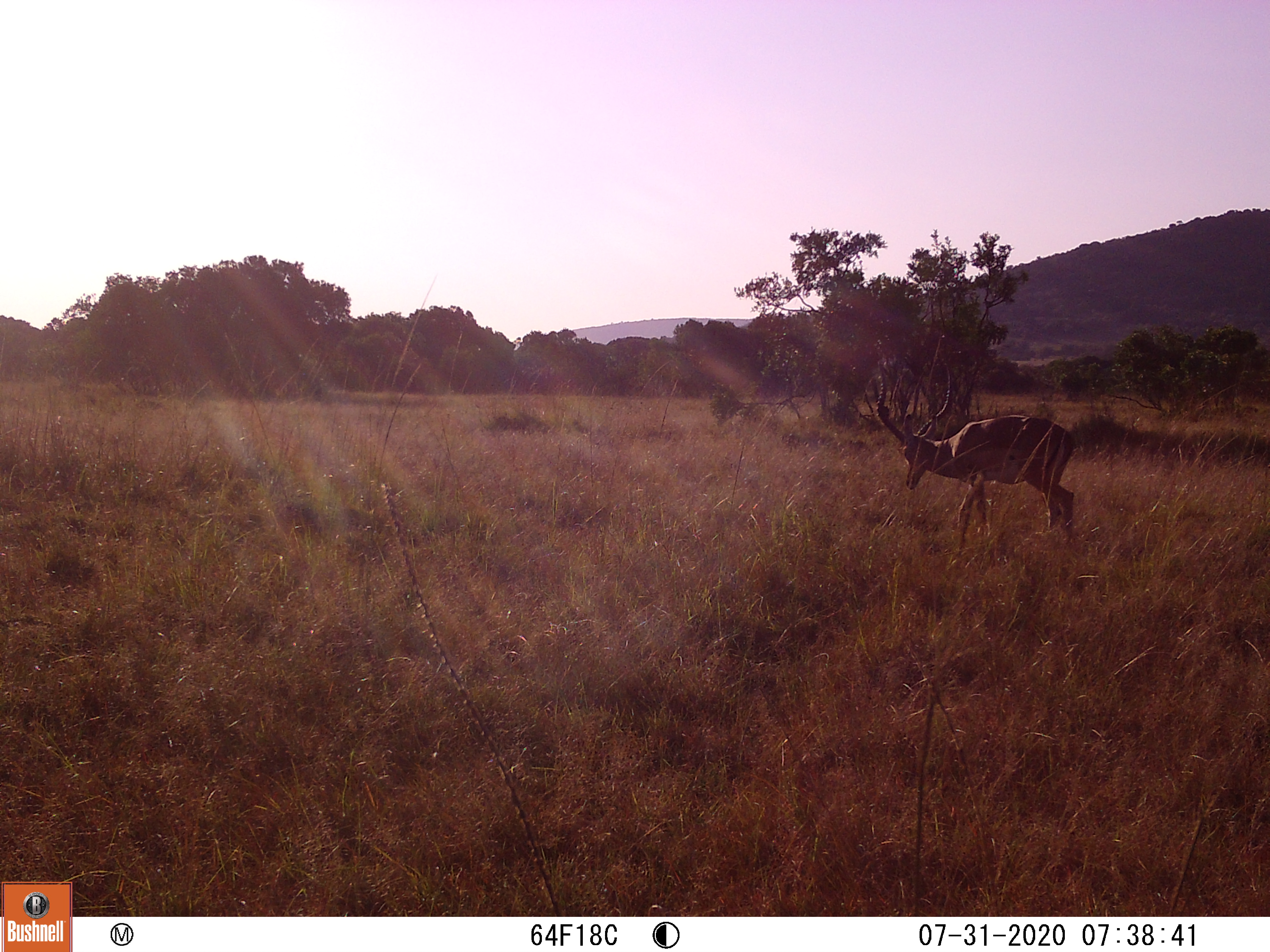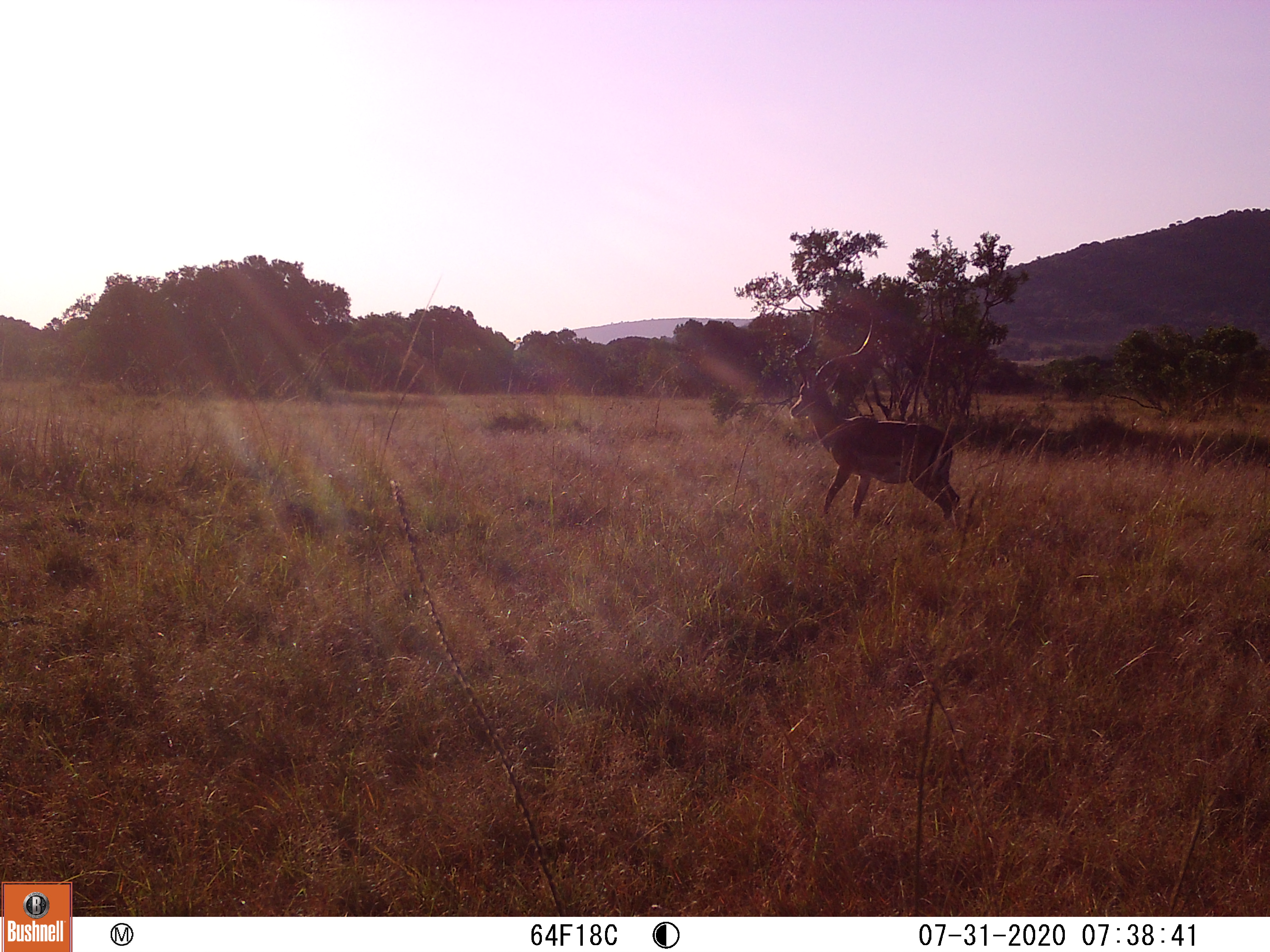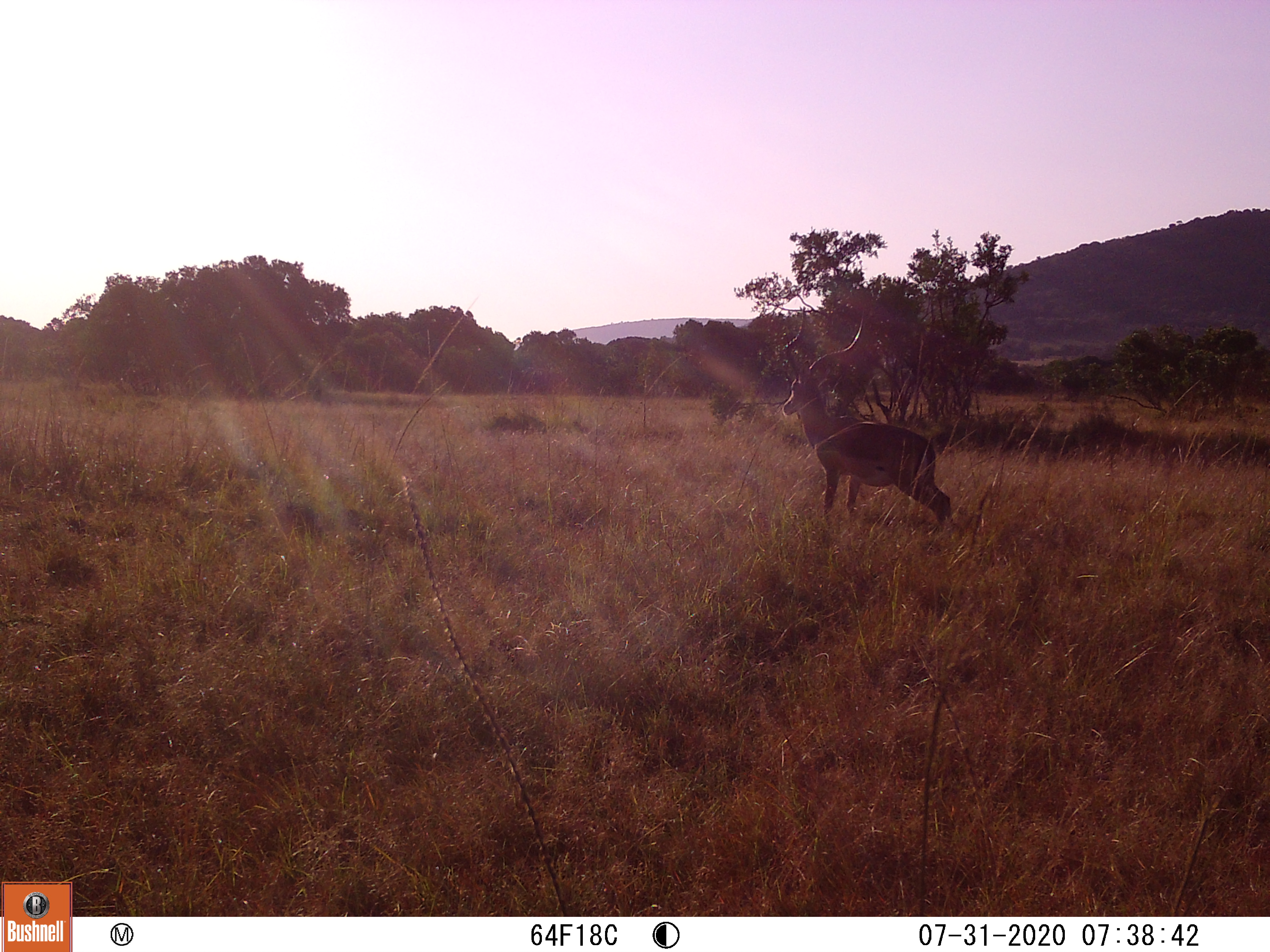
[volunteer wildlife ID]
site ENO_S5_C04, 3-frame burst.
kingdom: Animalia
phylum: Chordata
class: Mammalia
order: Artiodactyla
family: Bovidae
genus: Aepyceros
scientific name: Aepyceros melampus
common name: impala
Impala (Aepyceros melampus), count 1. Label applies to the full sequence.